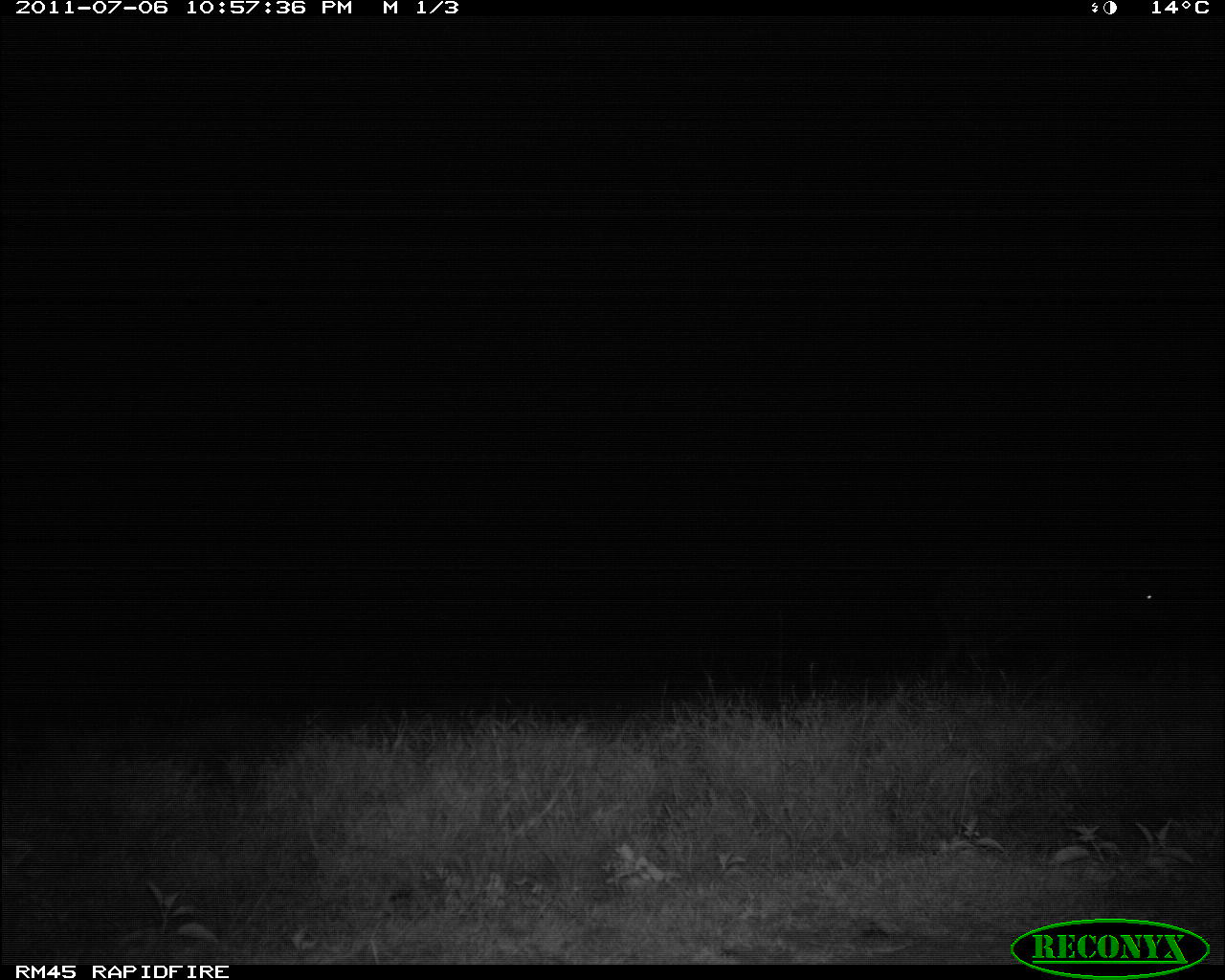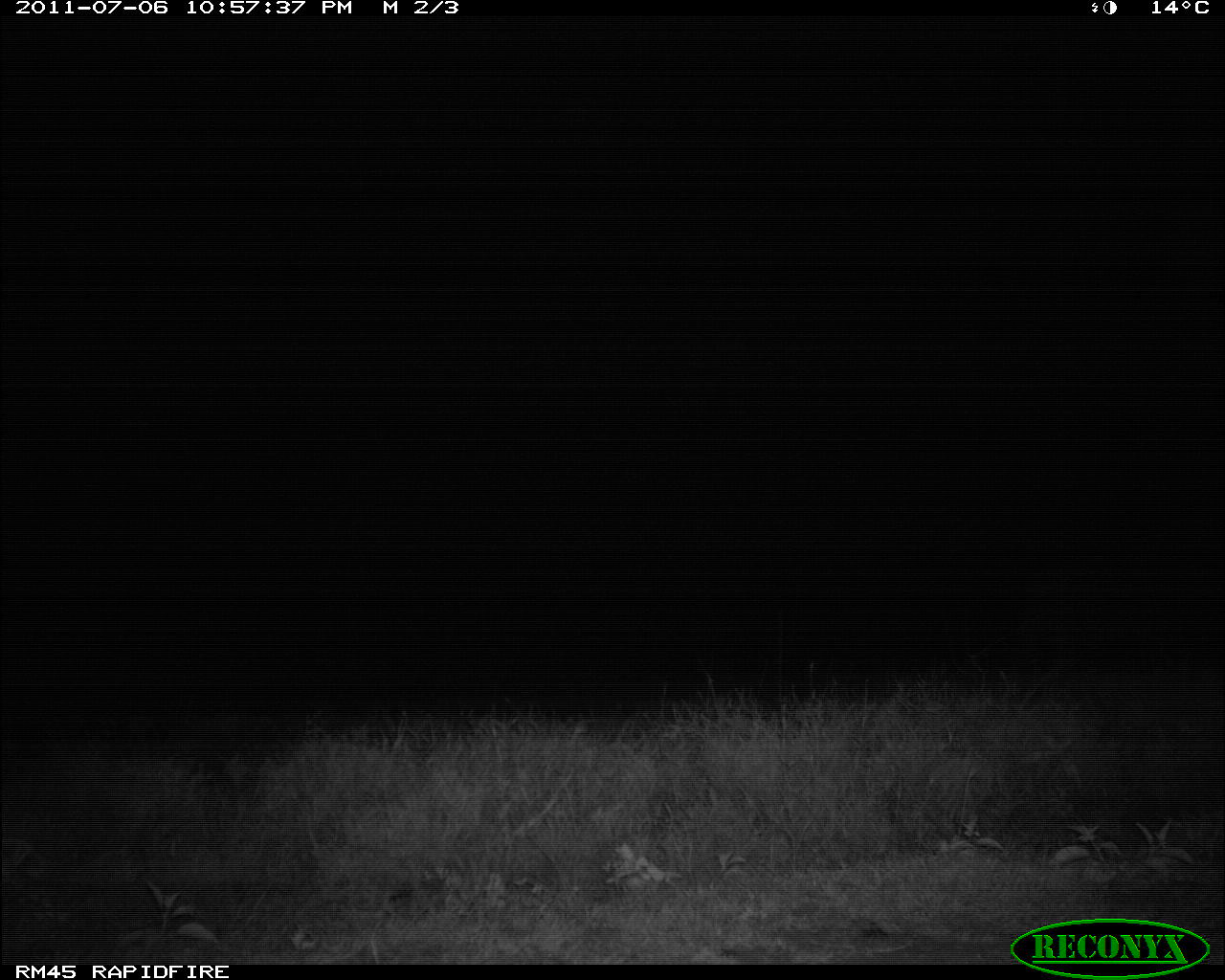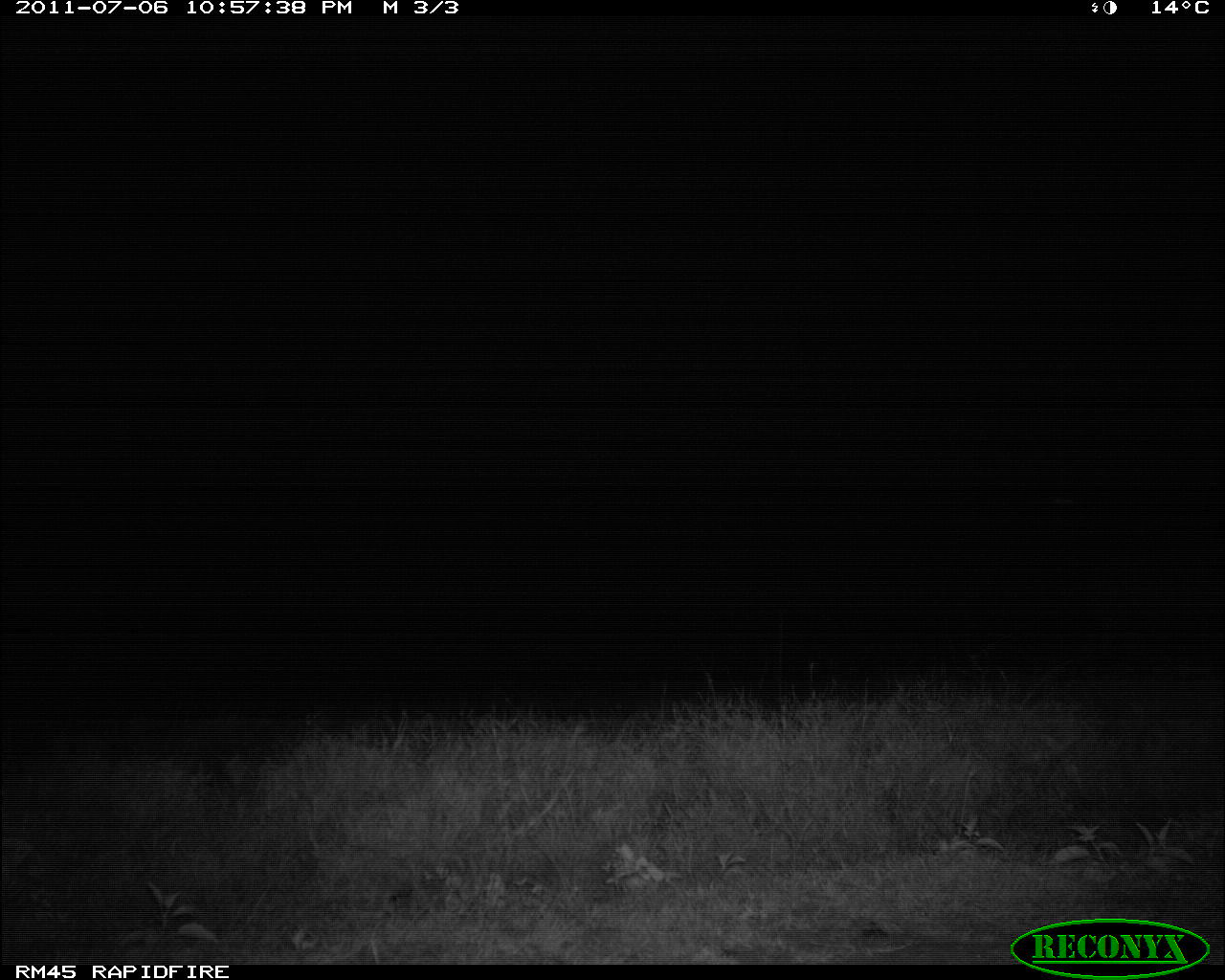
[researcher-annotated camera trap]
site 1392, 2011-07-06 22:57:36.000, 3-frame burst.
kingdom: Animalia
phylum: Chordata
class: Mammalia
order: Artiodactyla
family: Bovidae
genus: Syncerus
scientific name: Syncerus caffer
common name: african buffalo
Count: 1.